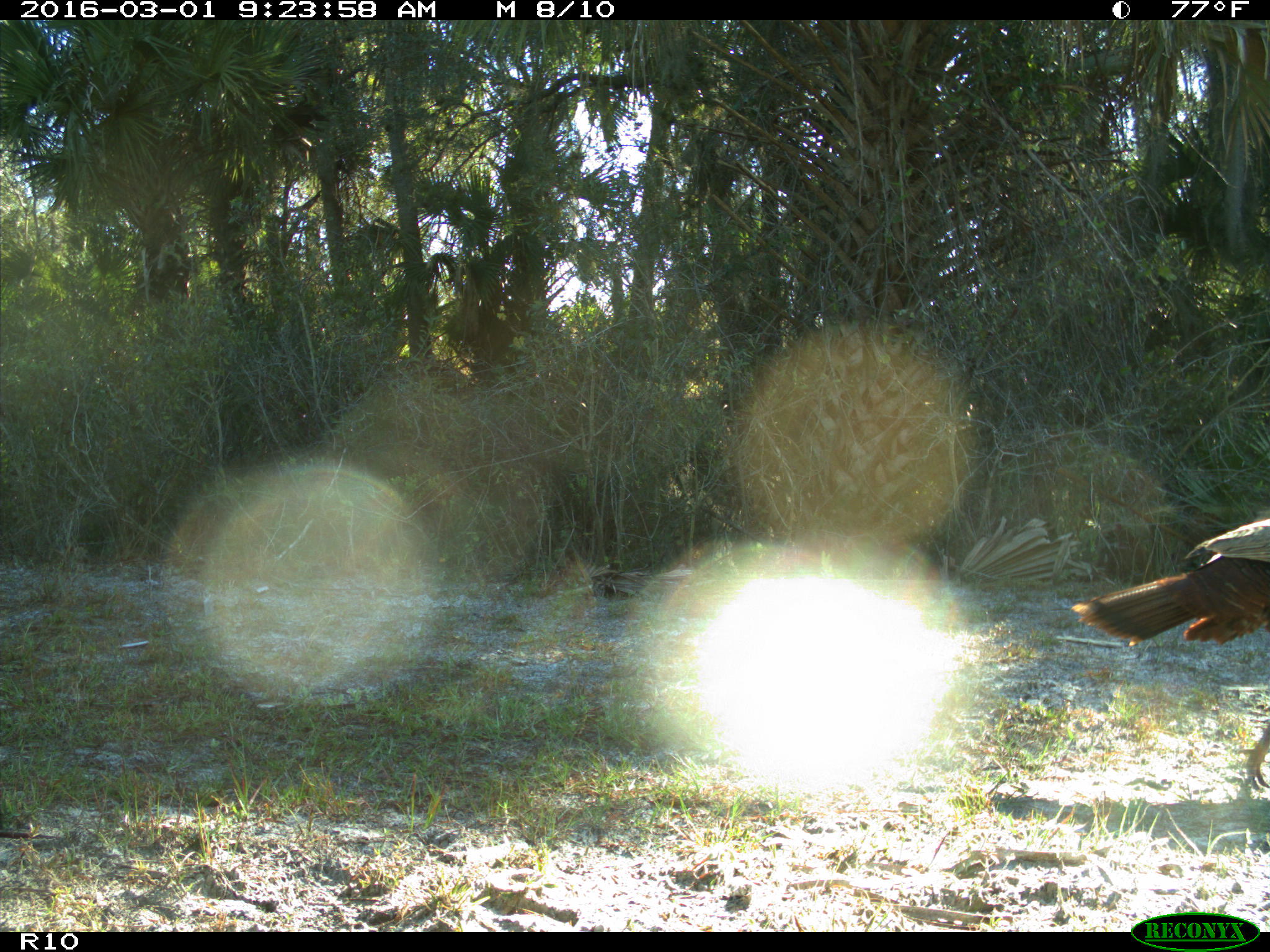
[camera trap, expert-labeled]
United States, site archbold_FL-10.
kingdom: Animalia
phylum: Chordata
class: Aves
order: Galliformes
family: Phasianidae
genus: Meleagris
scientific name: Meleagris gallopavo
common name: wild turkey